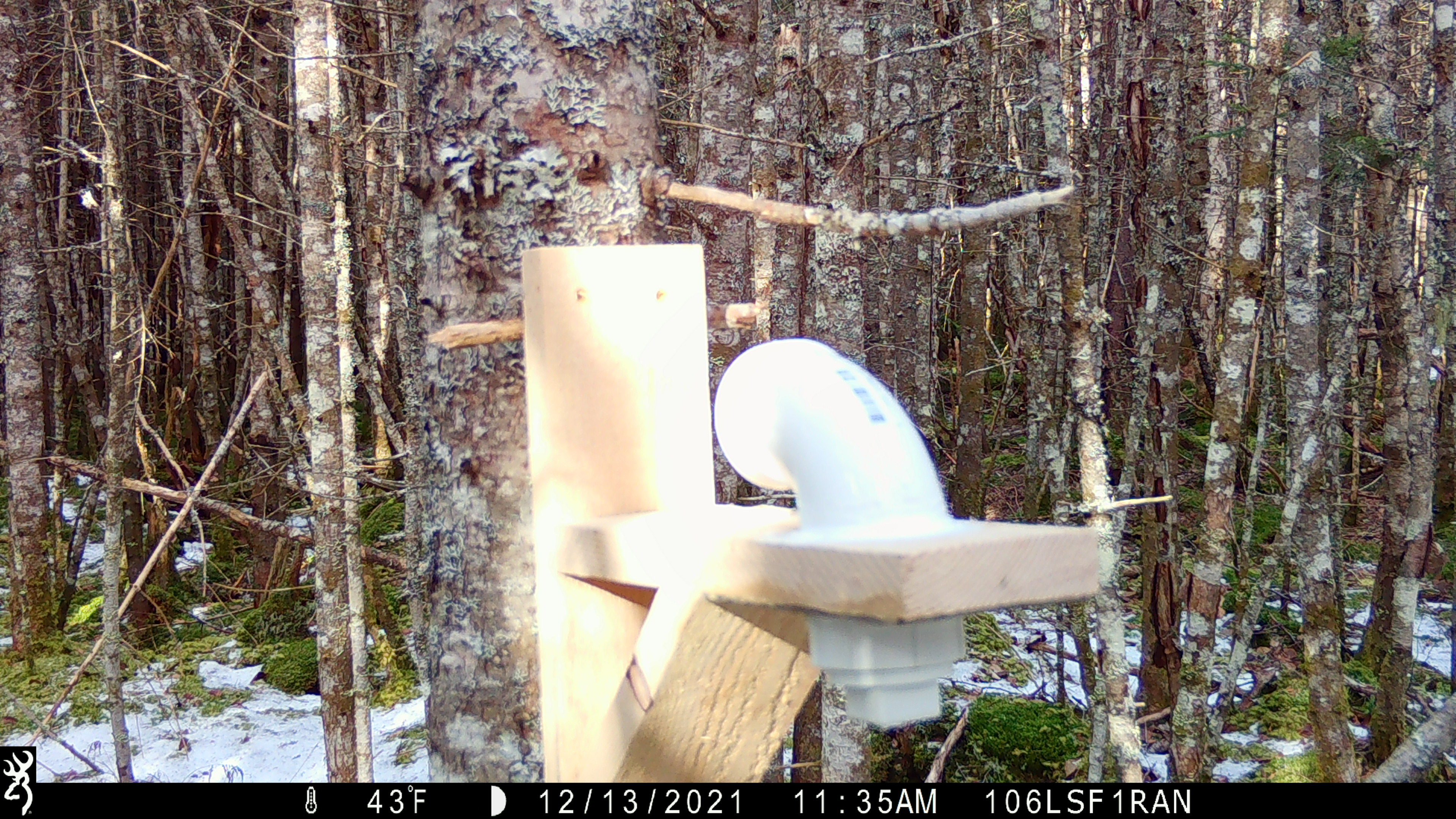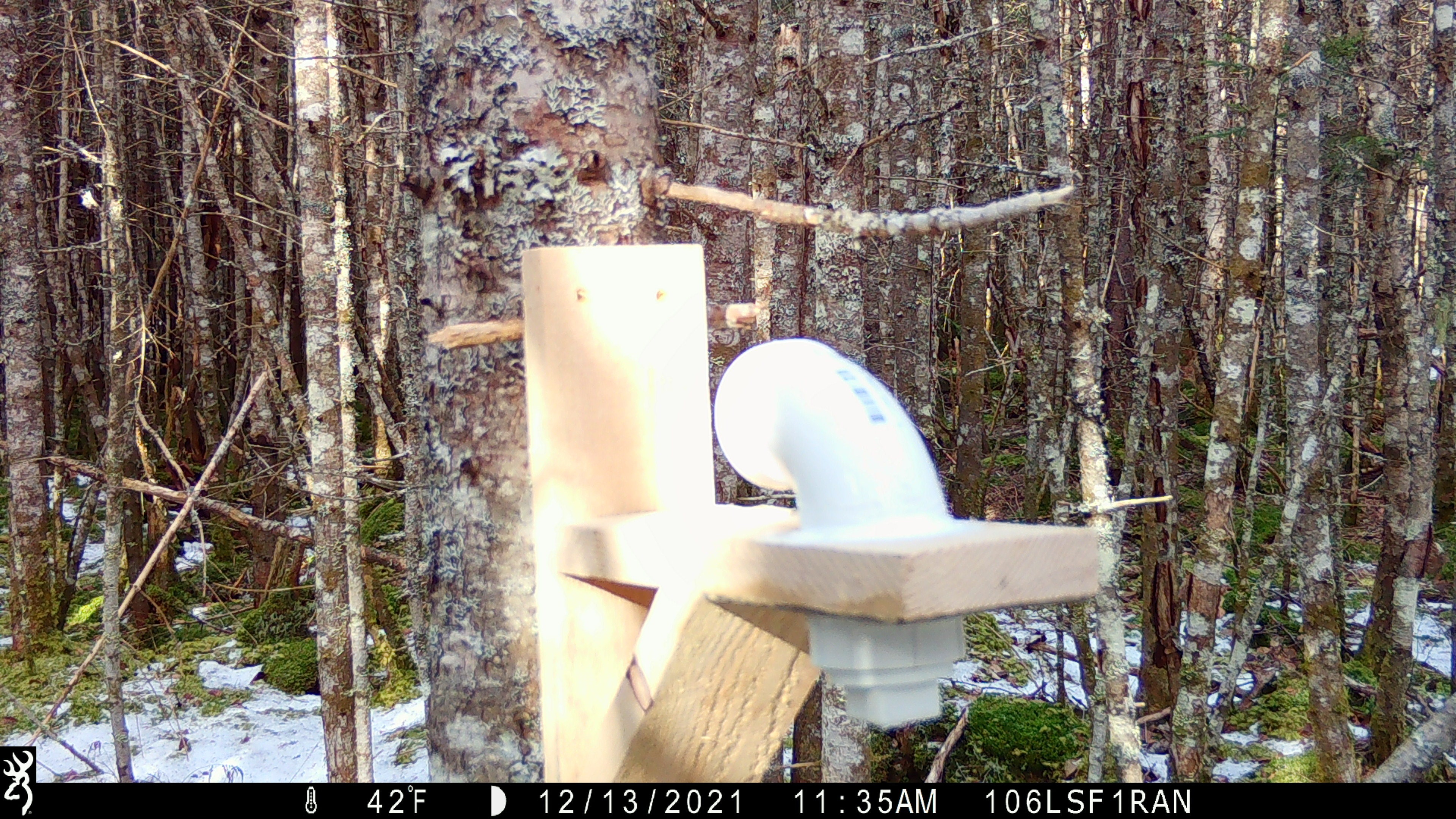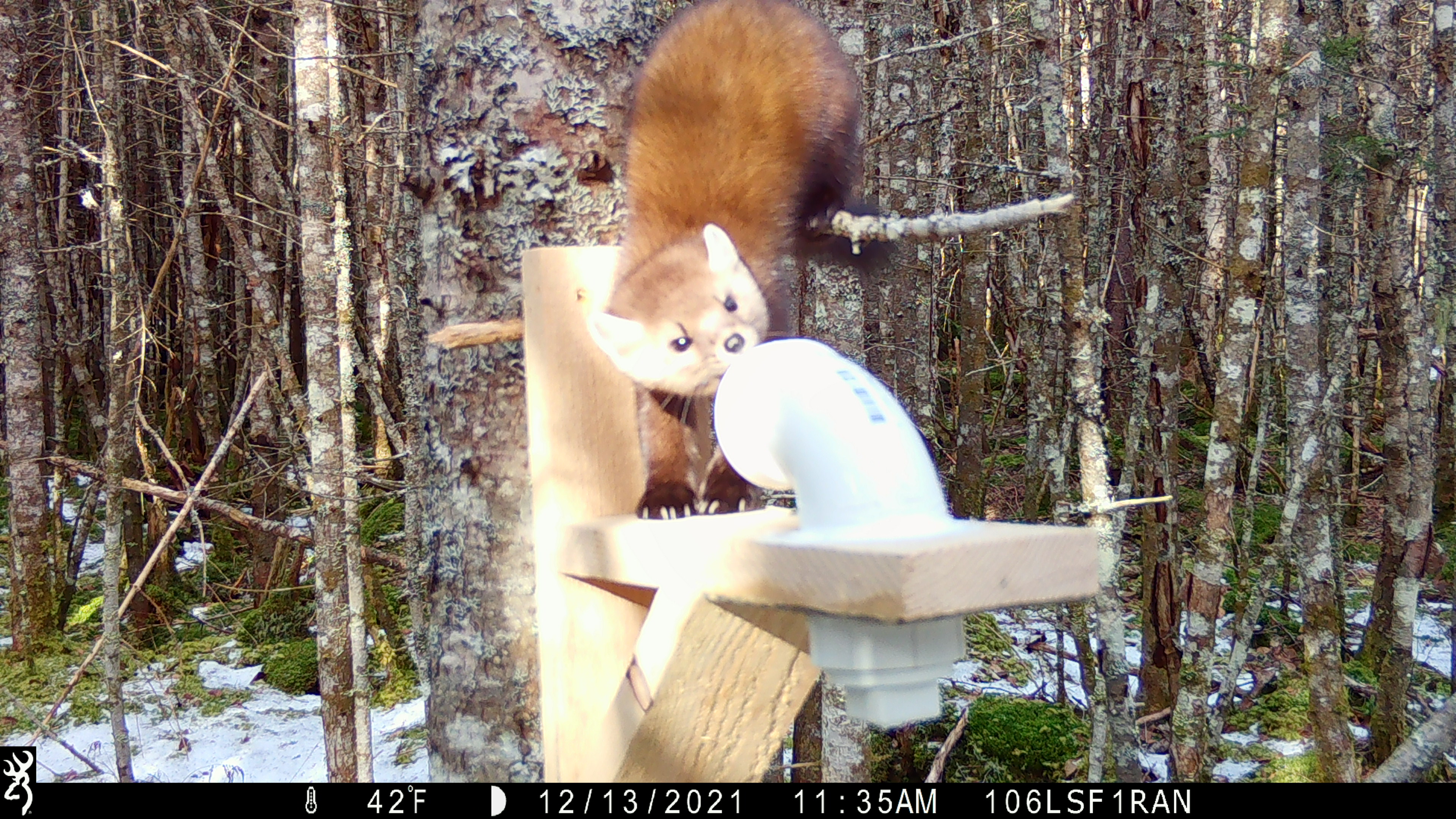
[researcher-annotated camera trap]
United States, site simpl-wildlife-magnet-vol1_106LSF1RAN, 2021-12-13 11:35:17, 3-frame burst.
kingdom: Animalia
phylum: Chordata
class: Mammalia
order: Carnivora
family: Mustelidae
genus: Martes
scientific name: Martes americana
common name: american marten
American marten (Martes americana).